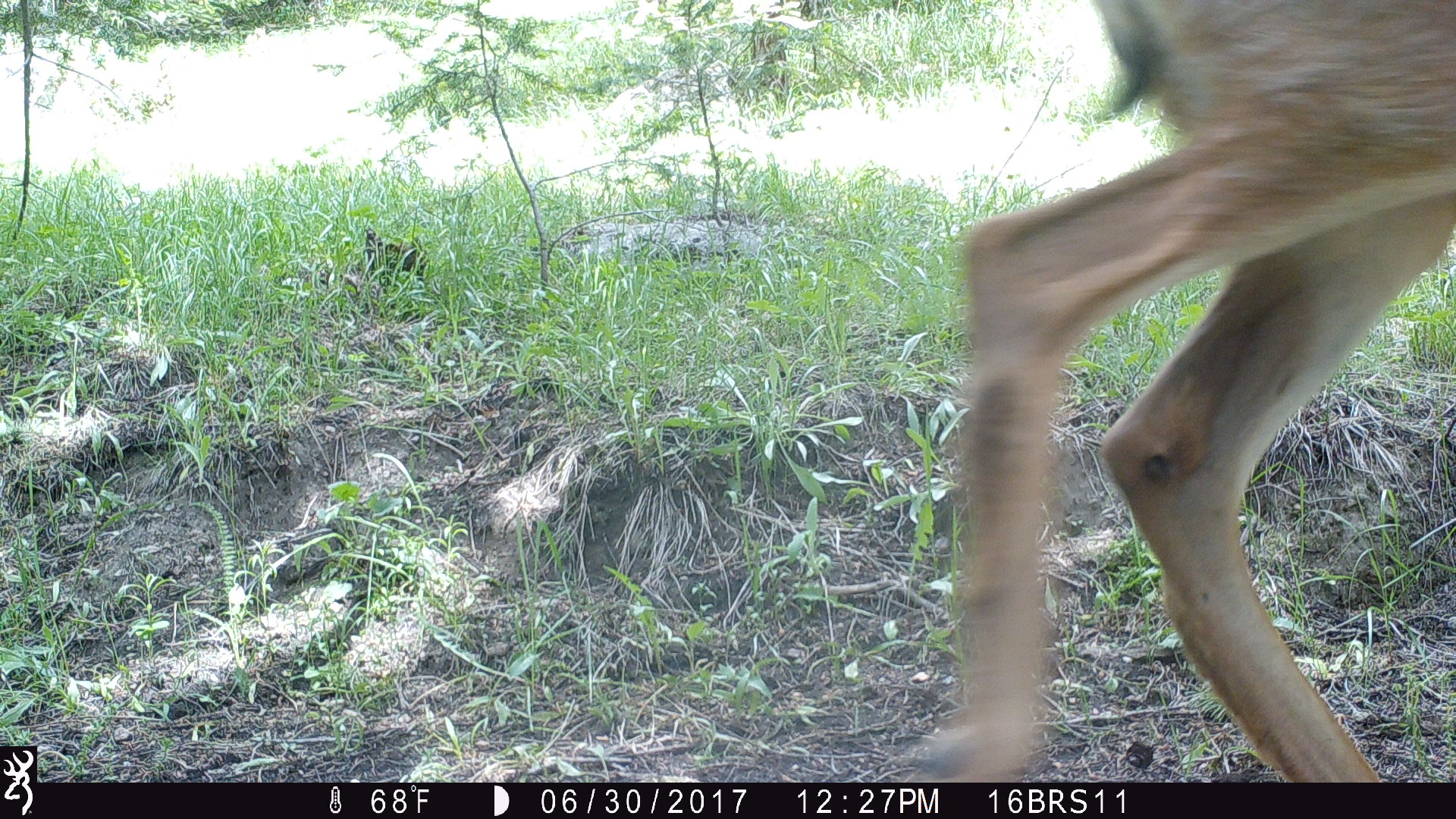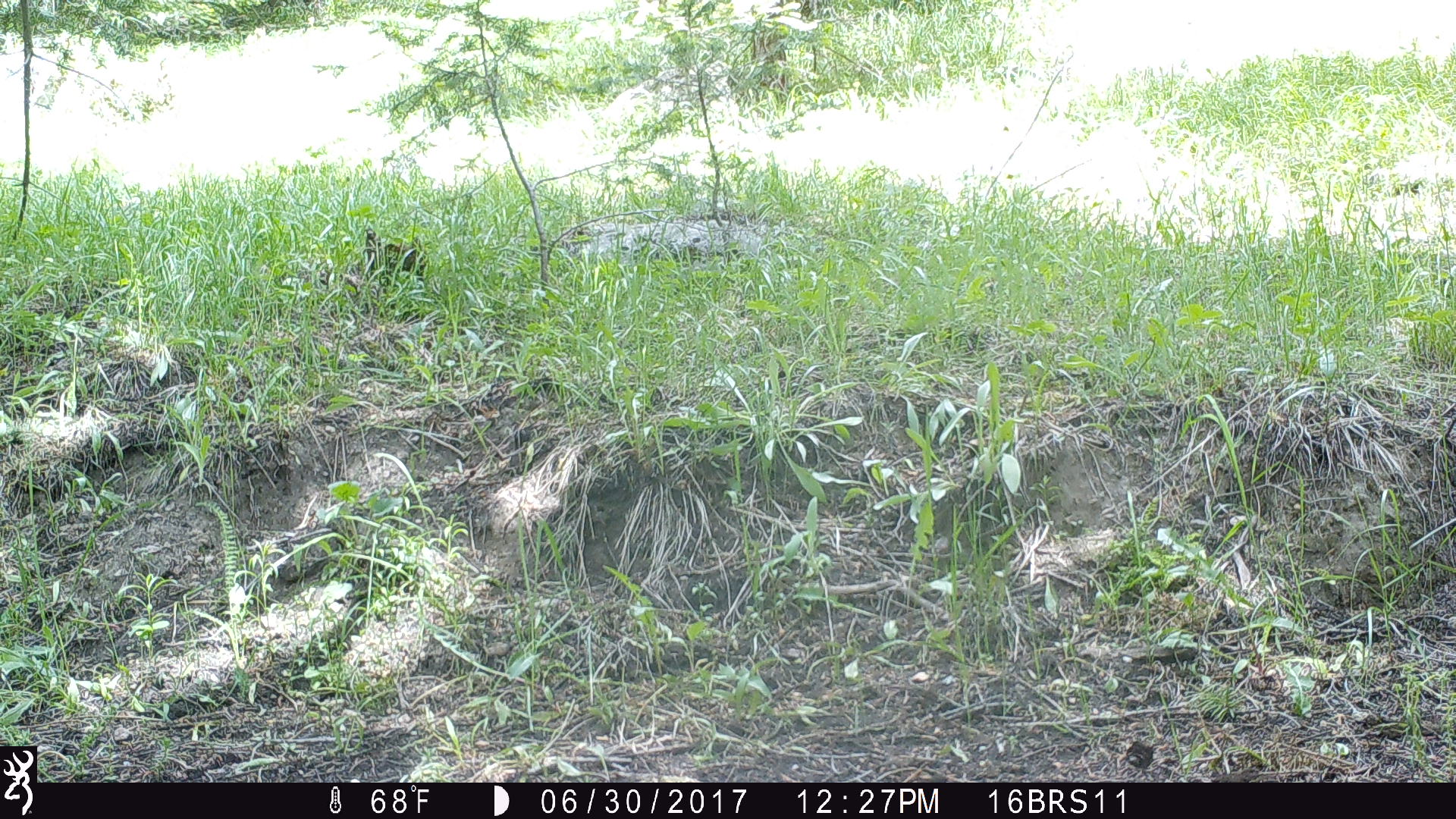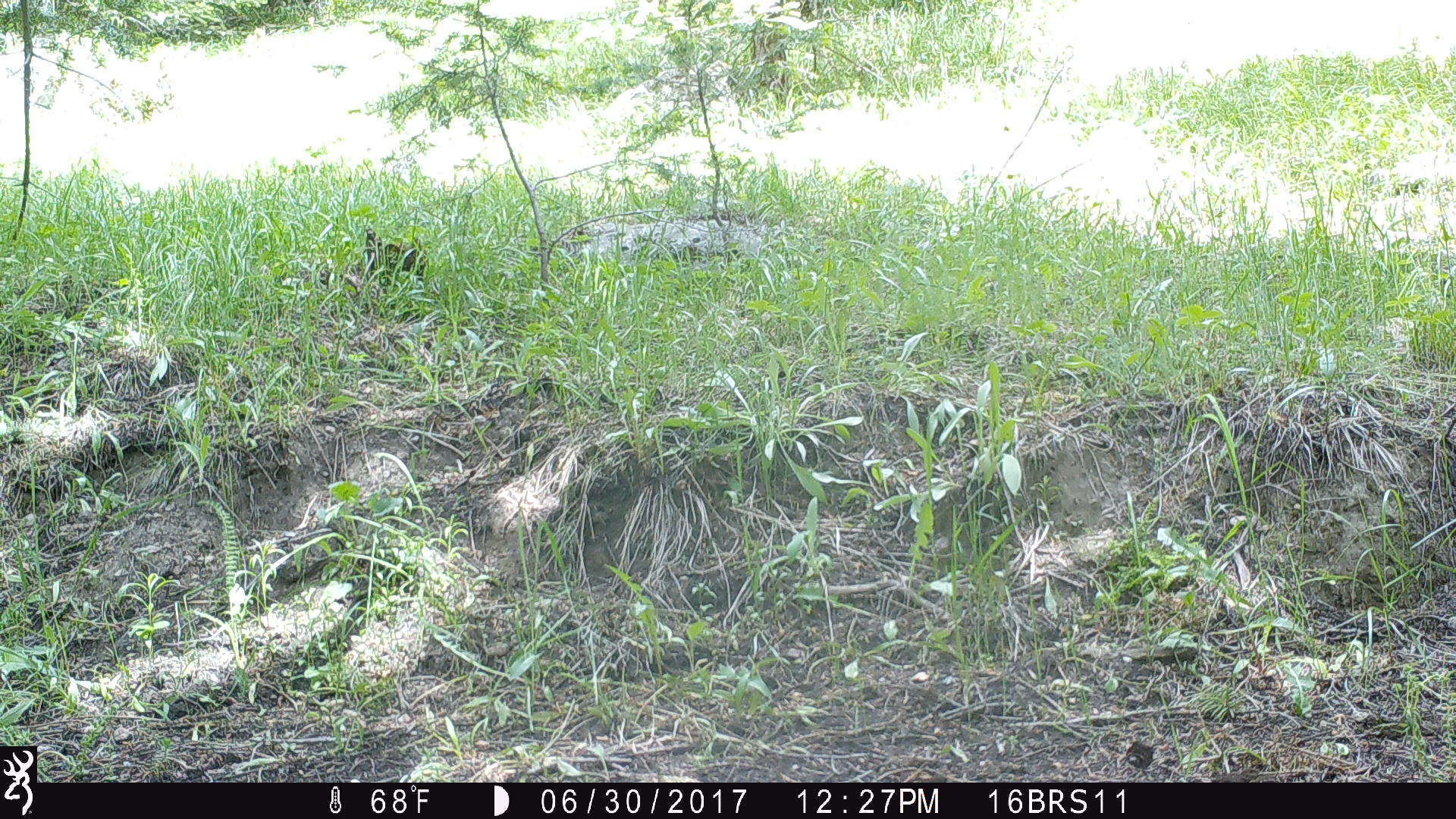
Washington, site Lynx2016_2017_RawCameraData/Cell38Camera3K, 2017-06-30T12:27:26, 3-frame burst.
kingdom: Animalia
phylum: Chordata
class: Mammalia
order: Artiodactyla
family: Cervidae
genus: Odocoileus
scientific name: Odocoileus hemionus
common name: mule deer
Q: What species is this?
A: Odocoileus hemionus (mule deer).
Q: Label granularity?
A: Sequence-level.